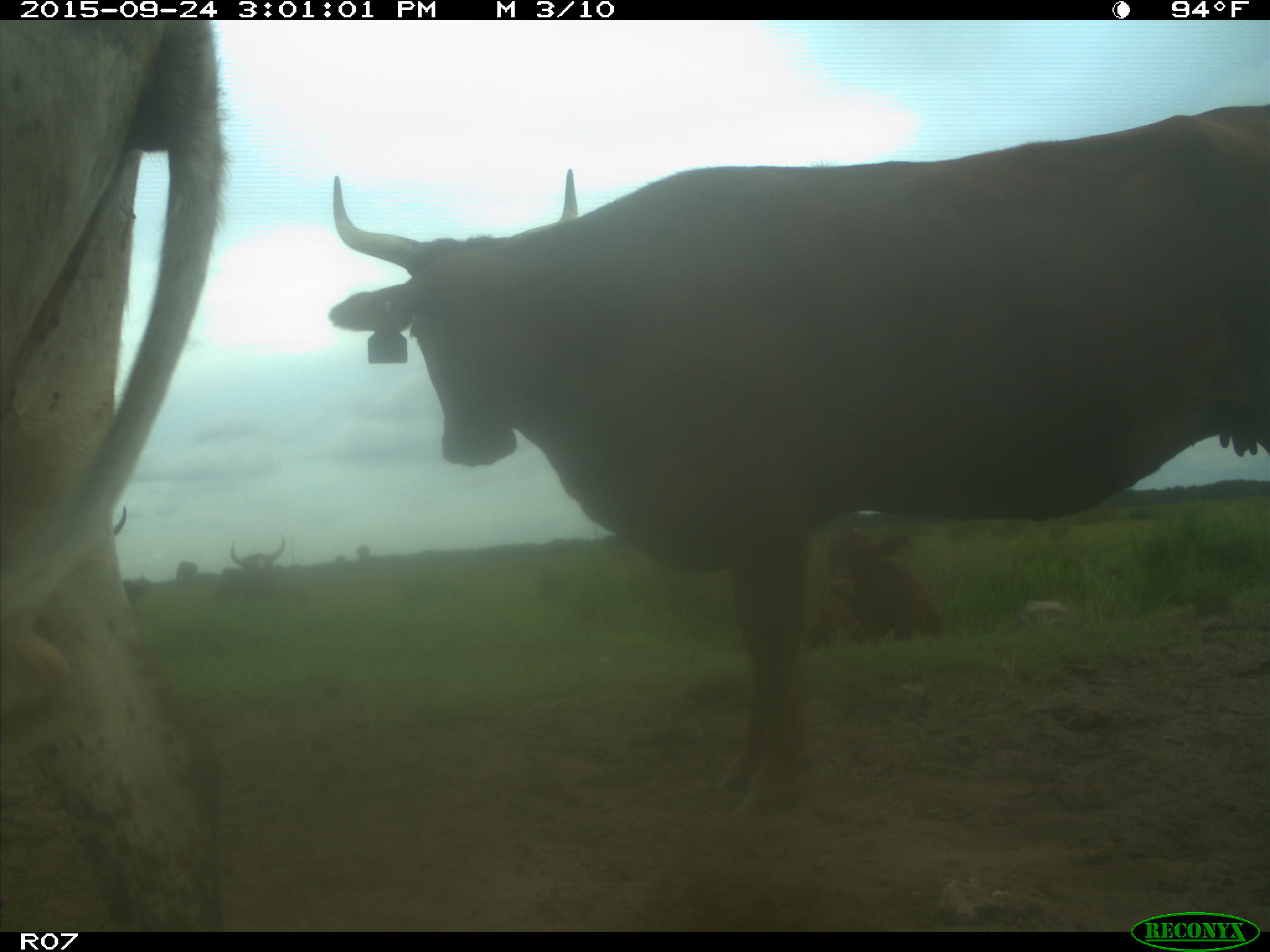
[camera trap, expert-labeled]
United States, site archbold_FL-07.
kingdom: Animalia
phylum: Chordata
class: Mammalia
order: Artiodactyla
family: Bovidae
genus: Bos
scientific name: Bos taurus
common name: domestic cow